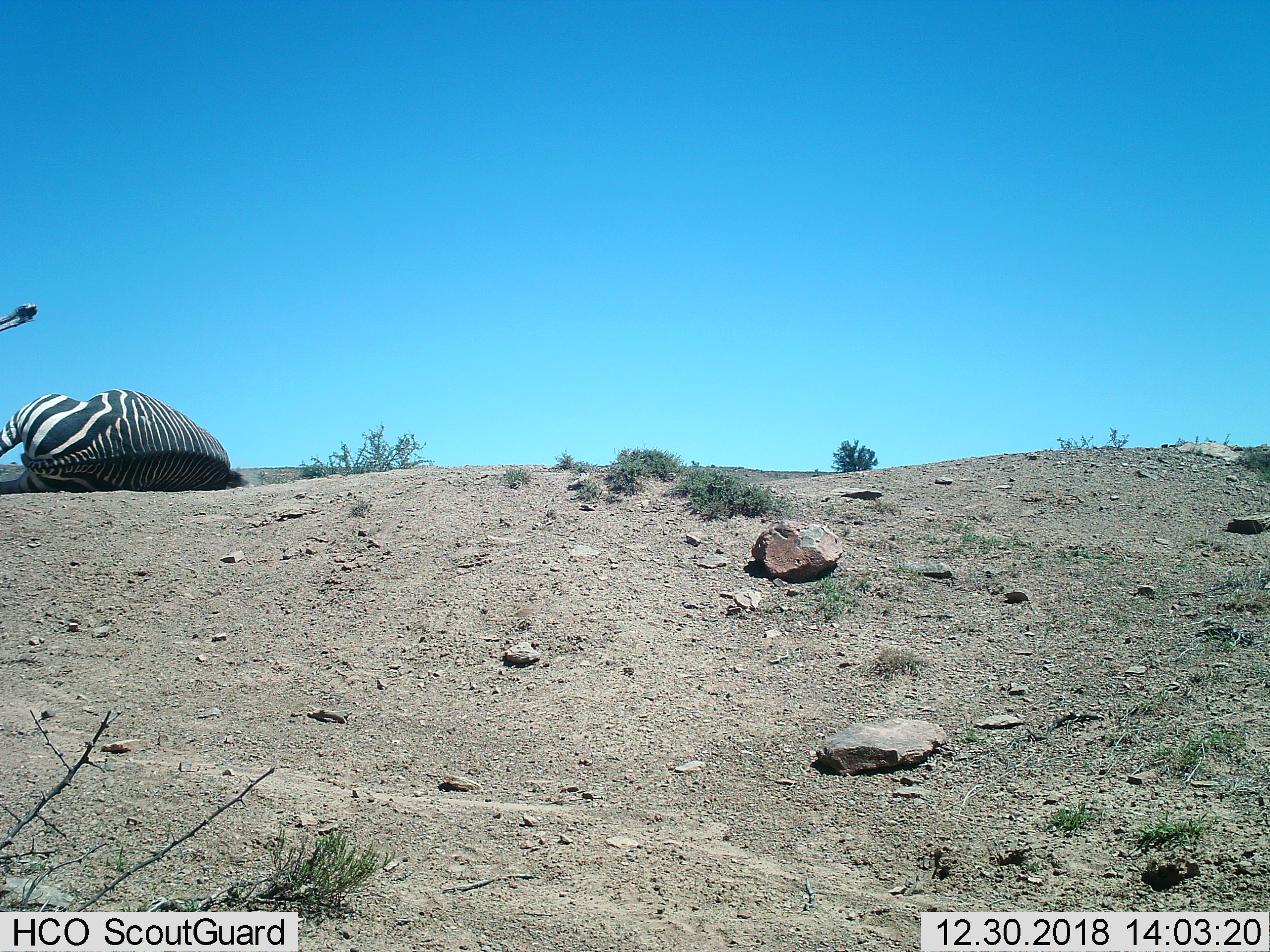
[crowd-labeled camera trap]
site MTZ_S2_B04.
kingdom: Animalia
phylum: Chordata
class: Mammalia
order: Perissodactyla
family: Equidae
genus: Equus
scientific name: Equus zebra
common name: mountain zebra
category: zebramountain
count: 1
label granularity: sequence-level